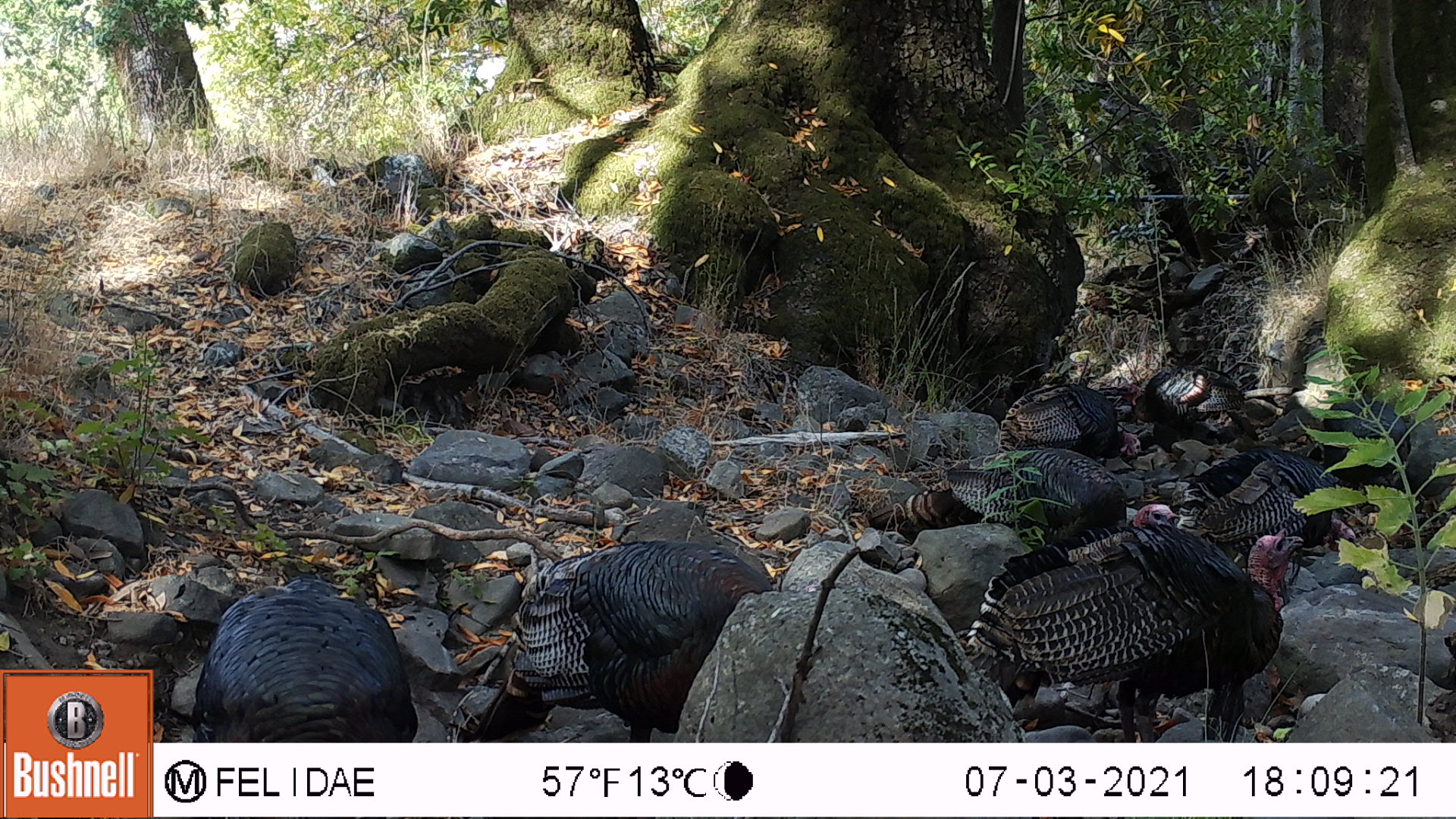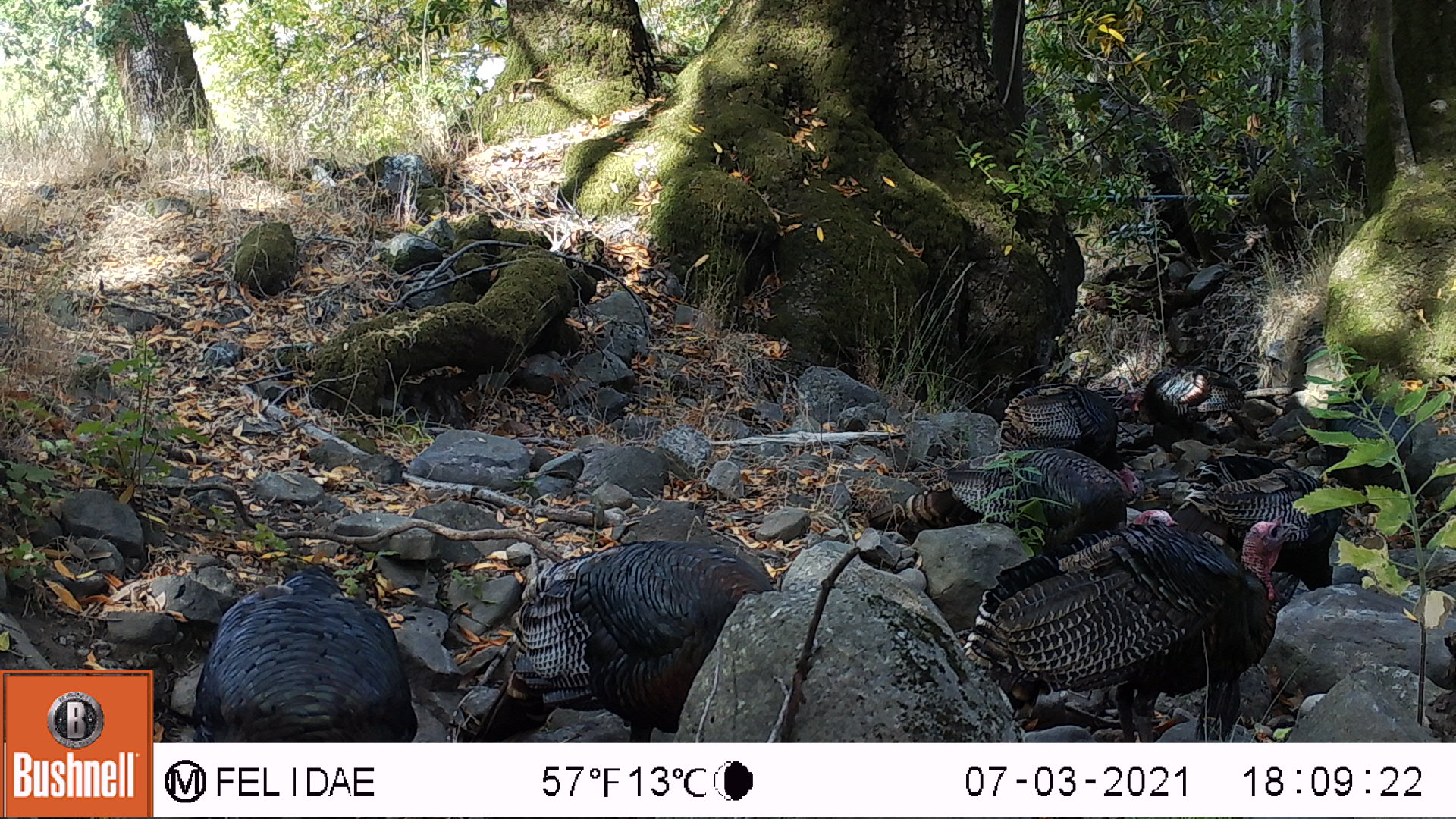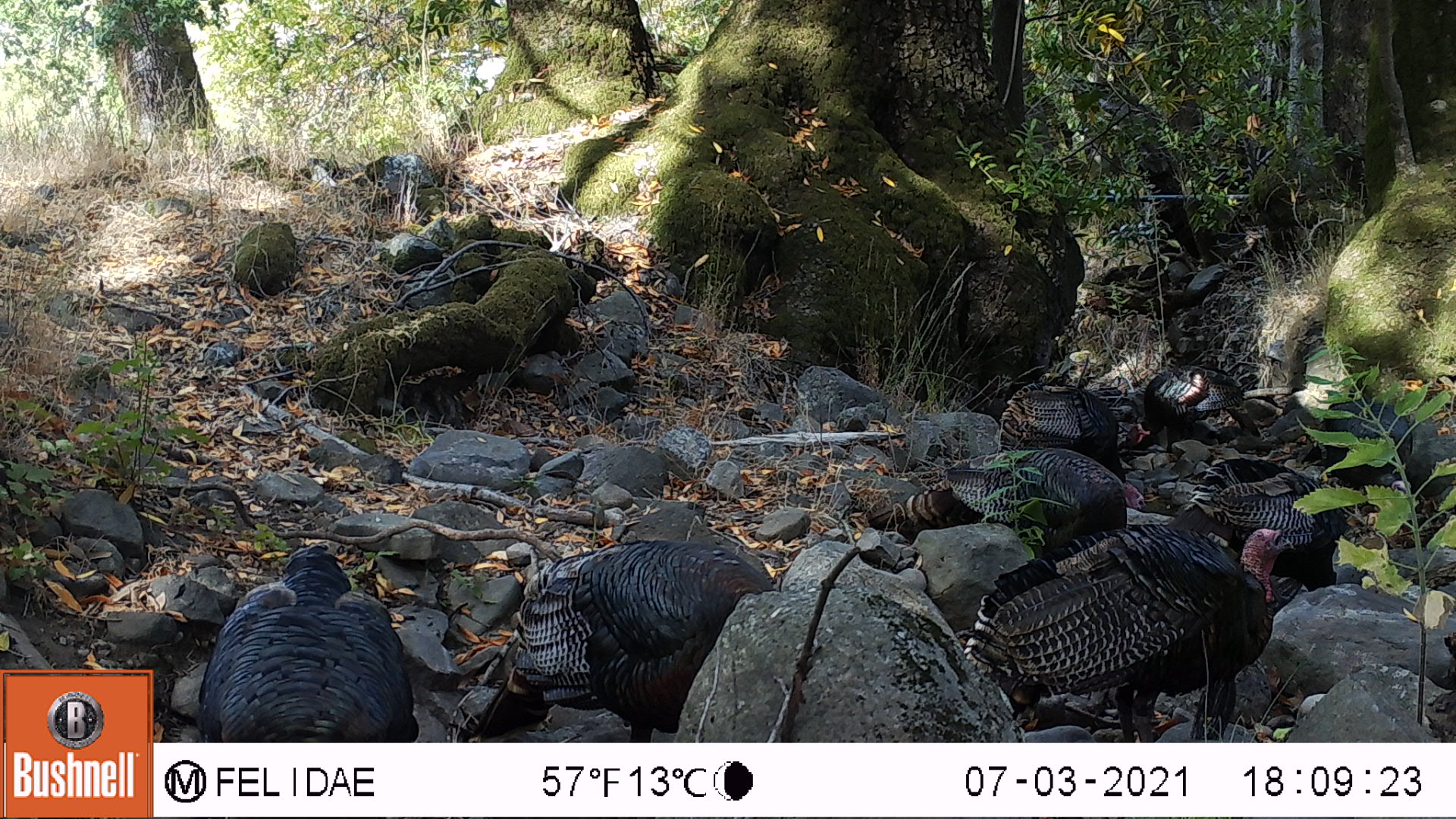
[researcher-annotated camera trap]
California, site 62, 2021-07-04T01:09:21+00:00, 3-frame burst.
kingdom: Animalia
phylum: Chordata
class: Aves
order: Galliformes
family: Phasianidae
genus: Meleagris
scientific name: Meleagris gallopavo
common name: turkey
Turkey (Meleagris gallopavo).